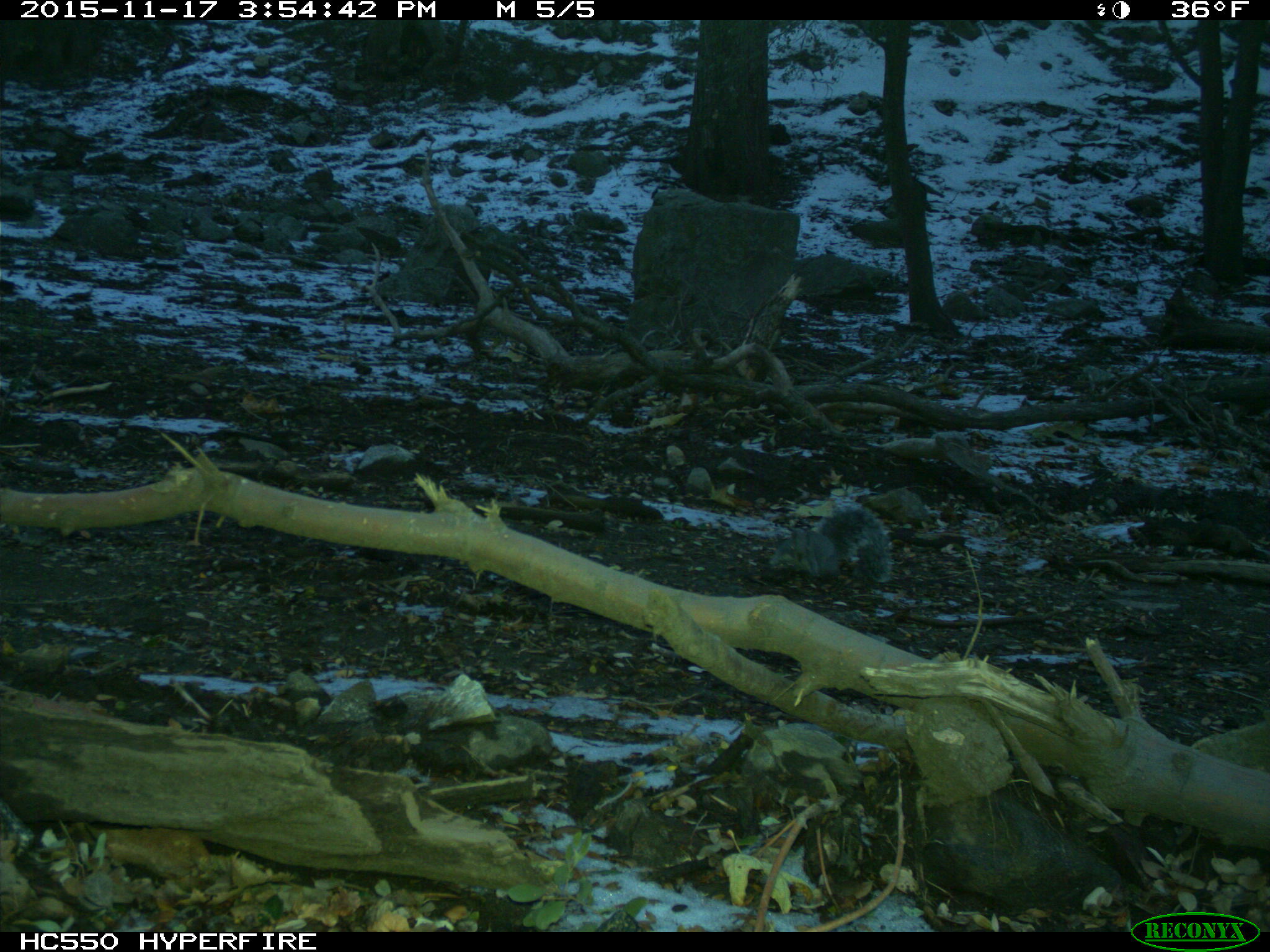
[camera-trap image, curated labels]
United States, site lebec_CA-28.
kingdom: Animalia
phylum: Chordata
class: Mammalia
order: Rodentia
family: Sciuridae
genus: Sciurus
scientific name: Sciurus carolinensis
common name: eastern gray squirrel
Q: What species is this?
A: Sciurus carolinensis (eastern gray squirrel).